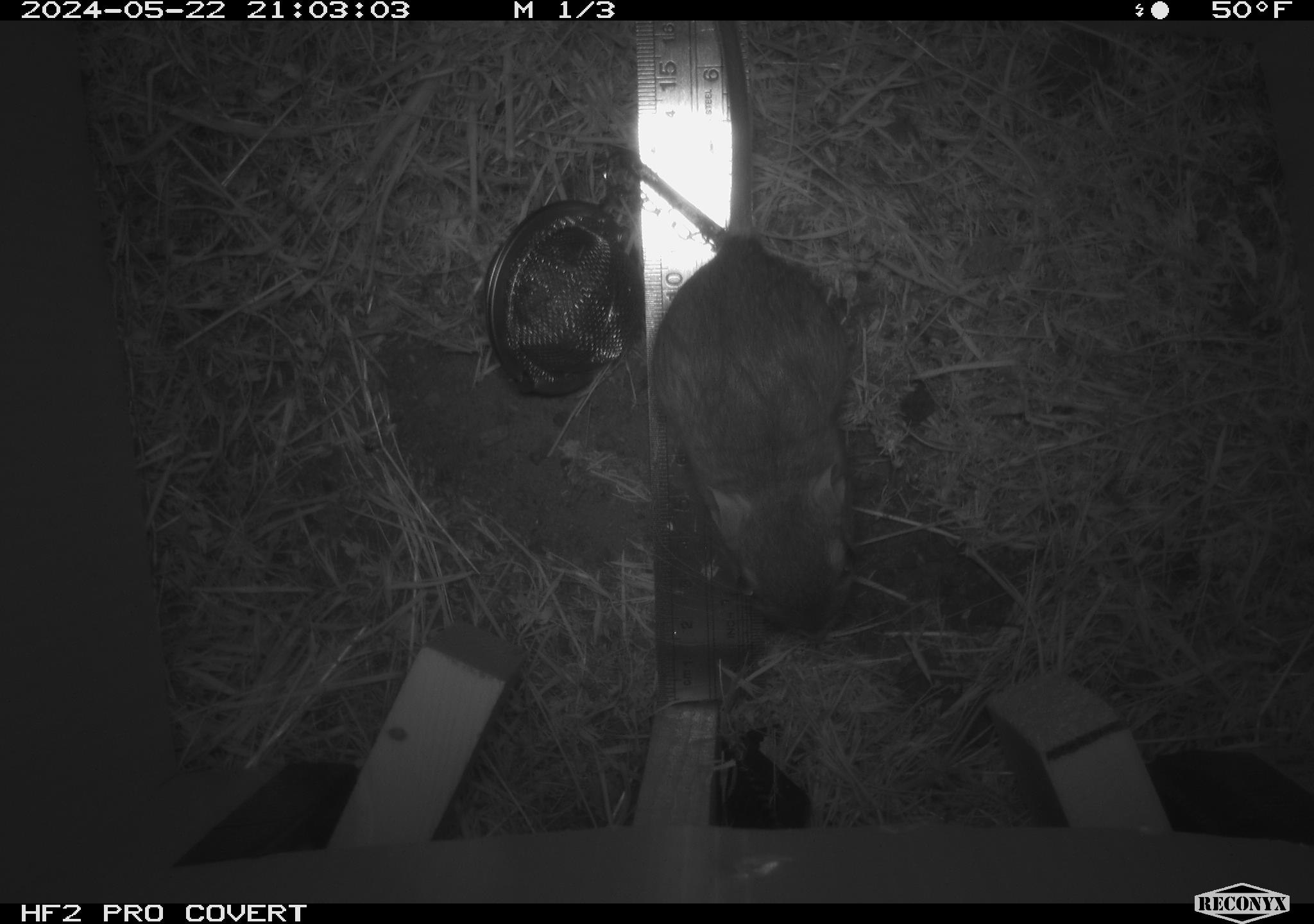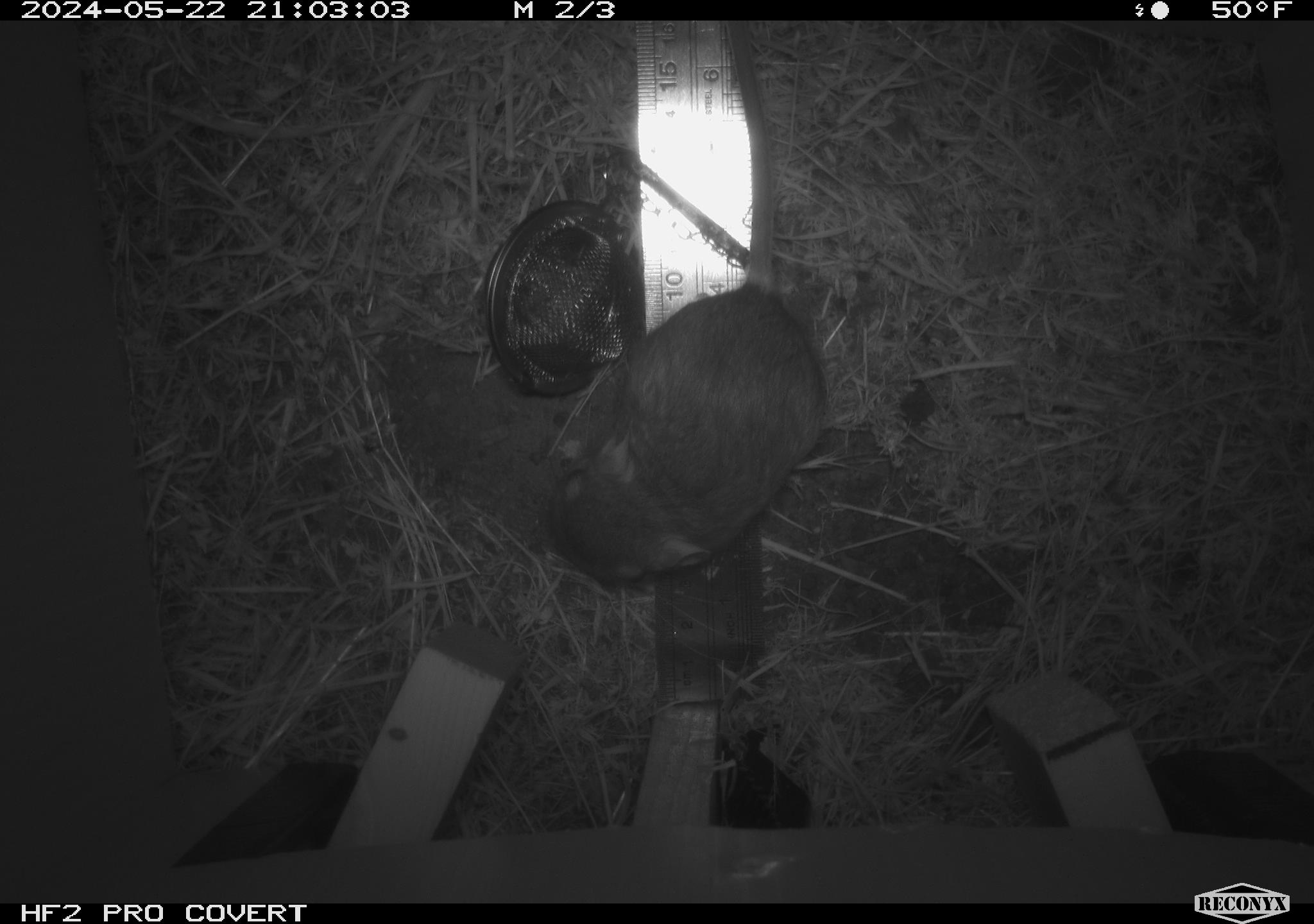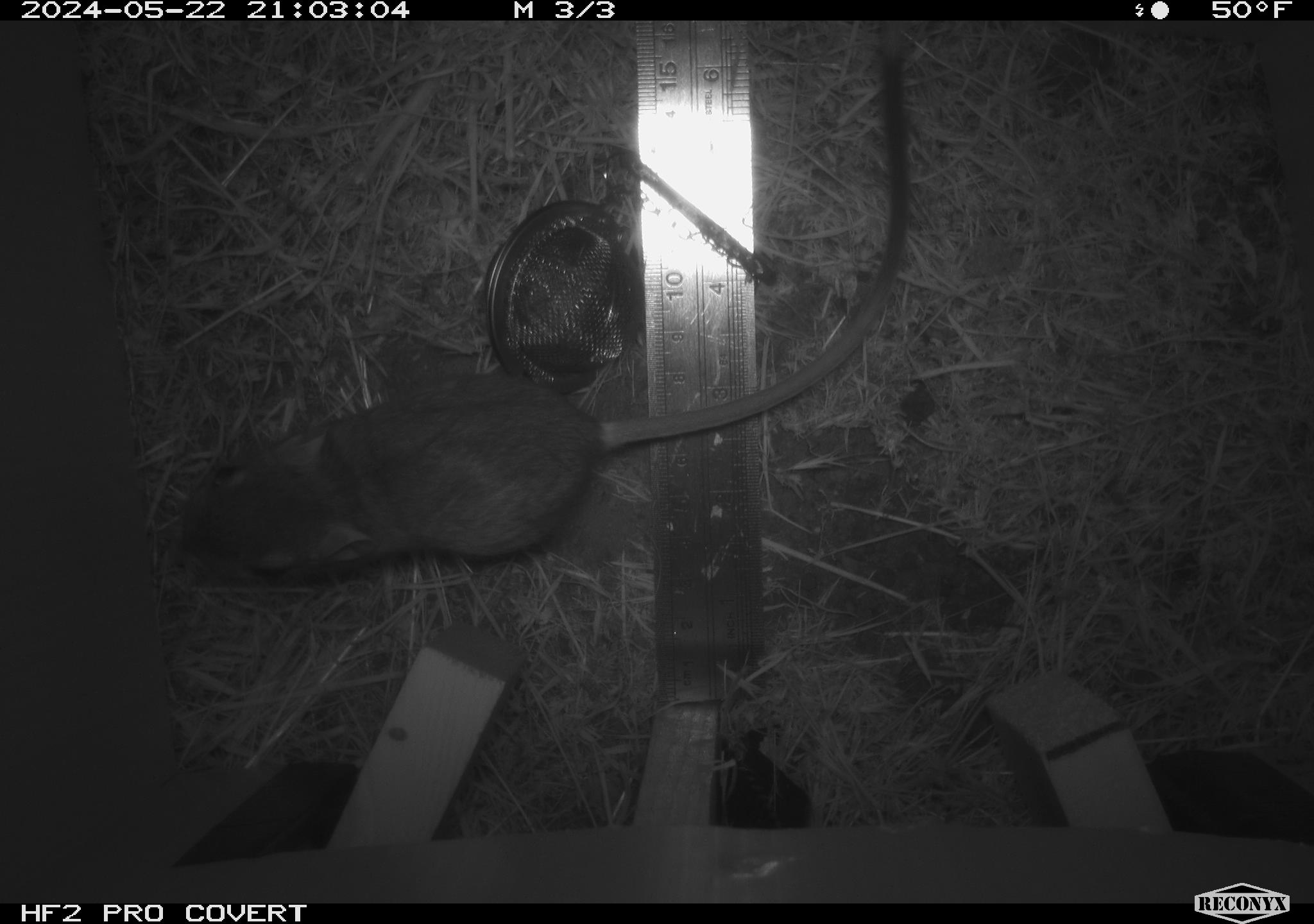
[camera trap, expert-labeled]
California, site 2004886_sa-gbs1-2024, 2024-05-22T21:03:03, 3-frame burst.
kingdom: Animalia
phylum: Chordata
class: Mammalia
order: Rodentia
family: Heteromyidae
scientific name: Heteromyidae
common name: kangaroo rats and pocket mice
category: heteromyidae family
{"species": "heteromyidae family (kangaroo rats and pocket mice) (Heteromyidae)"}